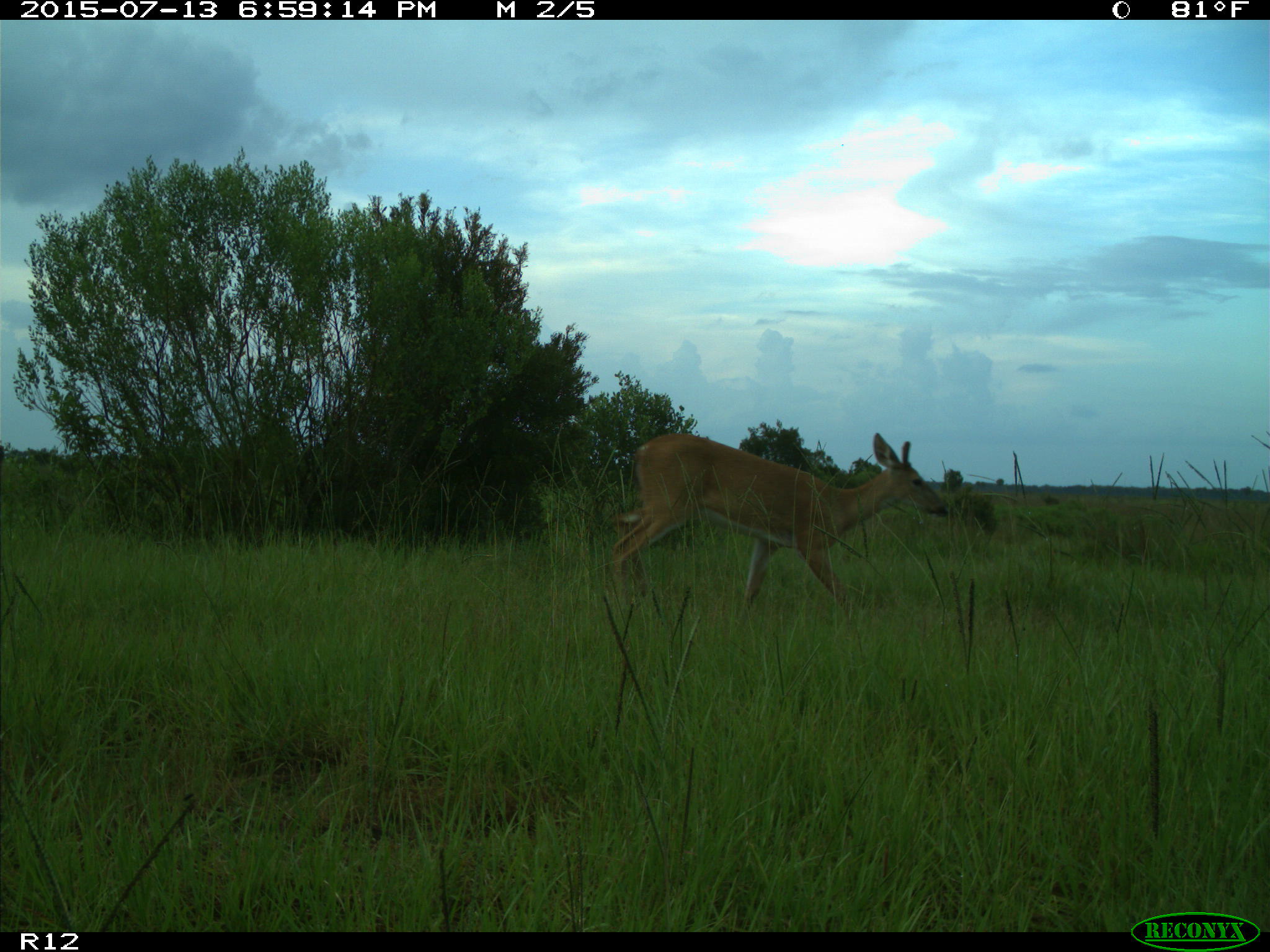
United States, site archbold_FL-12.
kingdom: Animalia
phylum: Chordata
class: Mammalia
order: Artiodactyla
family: Cervidae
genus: Odocoileus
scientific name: Odocoileus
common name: deer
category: unidentified deer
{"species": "unidentified deer (deer) (Odocoileus)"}